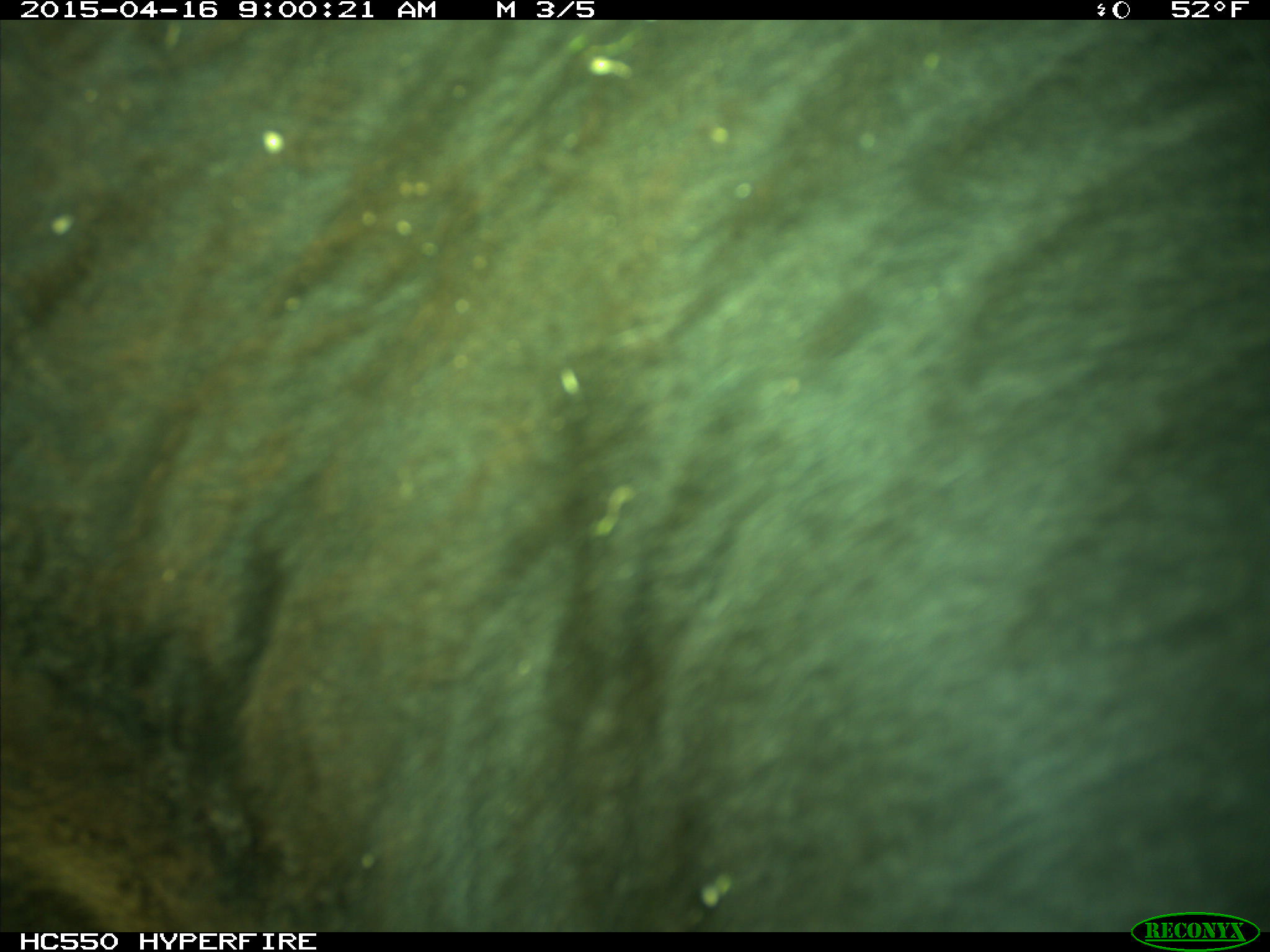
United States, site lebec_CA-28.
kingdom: Animalia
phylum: Chordata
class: Mammalia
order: Artiodactyla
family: Bovidae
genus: Bos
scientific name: Bos taurus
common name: domestic cow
Bos taurus (domestic cow).